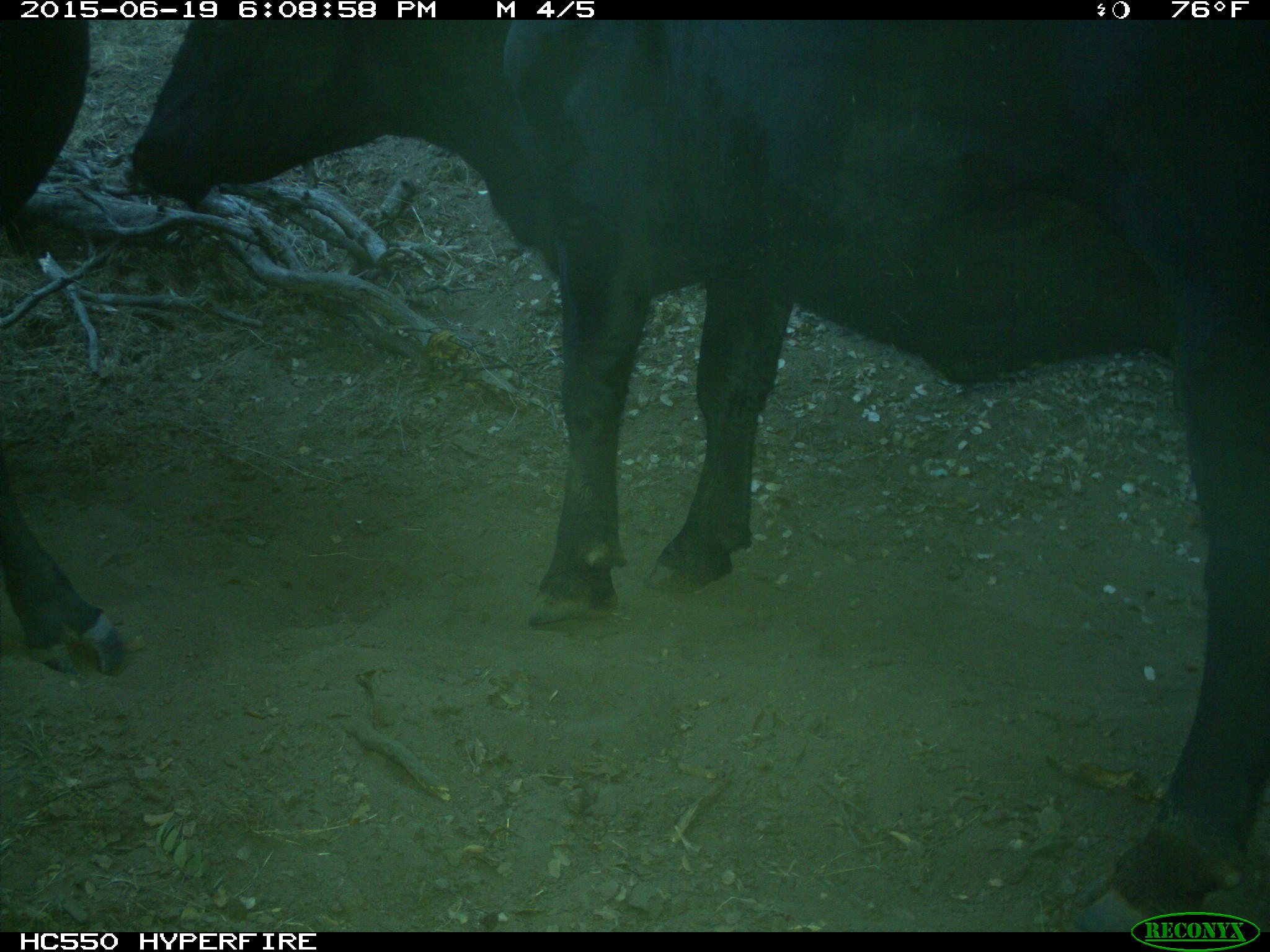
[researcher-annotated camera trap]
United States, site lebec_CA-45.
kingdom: Animalia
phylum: Chordata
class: Mammalia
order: Artiodactyla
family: Bovidae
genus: Bos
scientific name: Bos taurus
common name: domestic cow